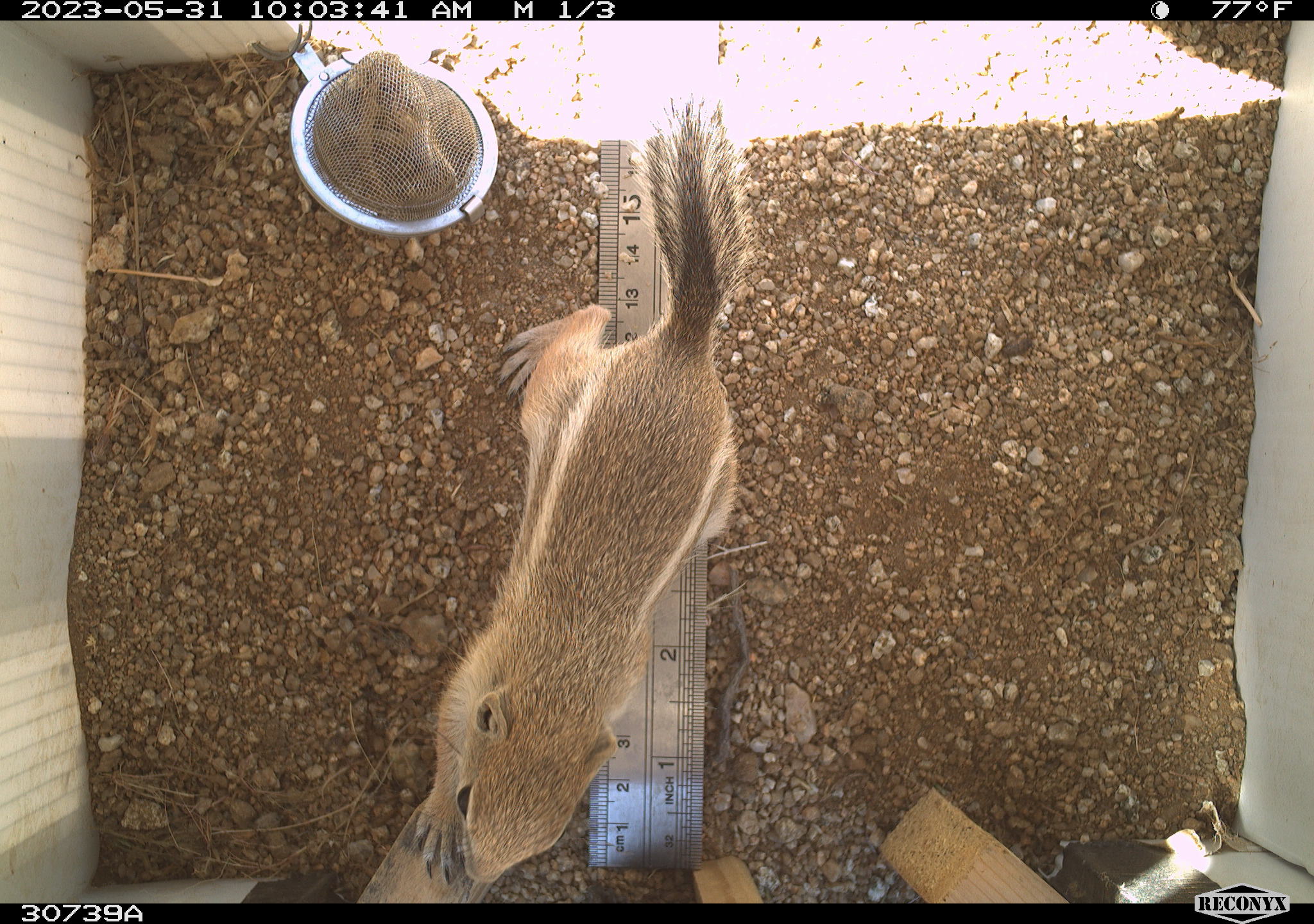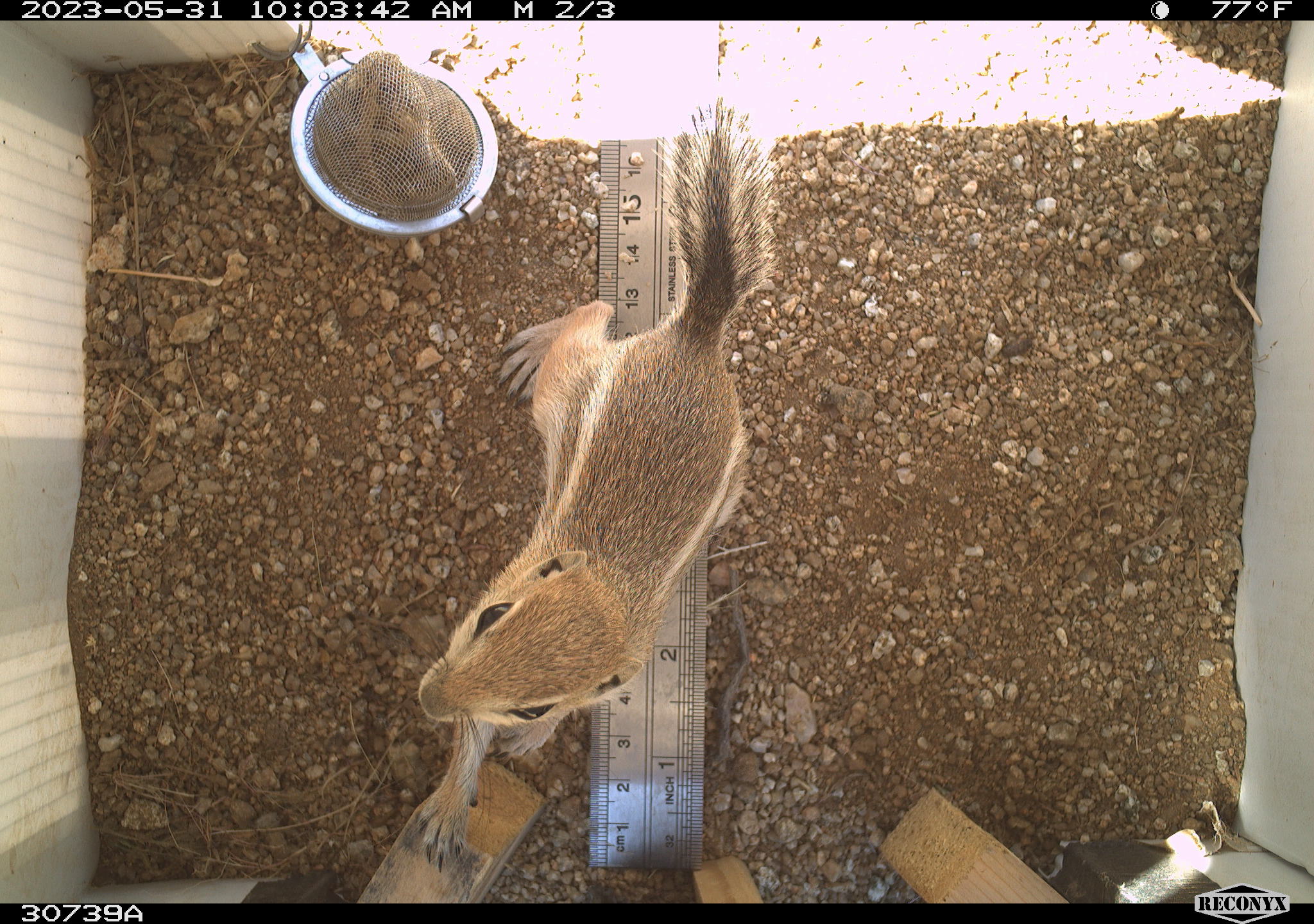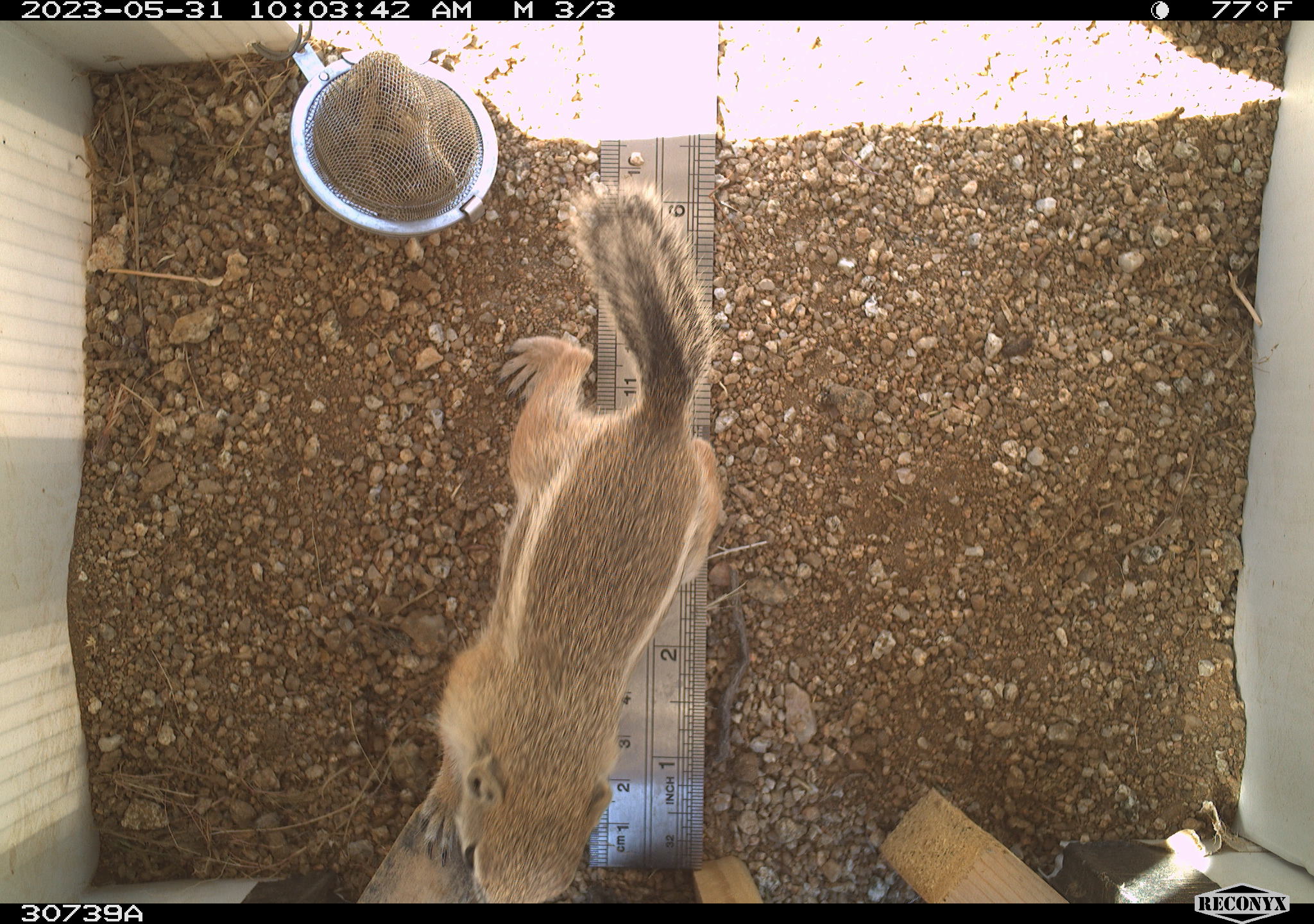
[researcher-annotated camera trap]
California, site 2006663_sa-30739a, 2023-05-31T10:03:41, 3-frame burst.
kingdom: Animalia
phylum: Chordata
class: Mammalia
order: Rodentia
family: Sciuridae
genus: Ammospermophilus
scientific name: Ammospermophilus leucurus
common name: white-tailed antelope squirrel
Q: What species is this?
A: White-tailed antelope squirrel (Ammospermophilus leucurus).